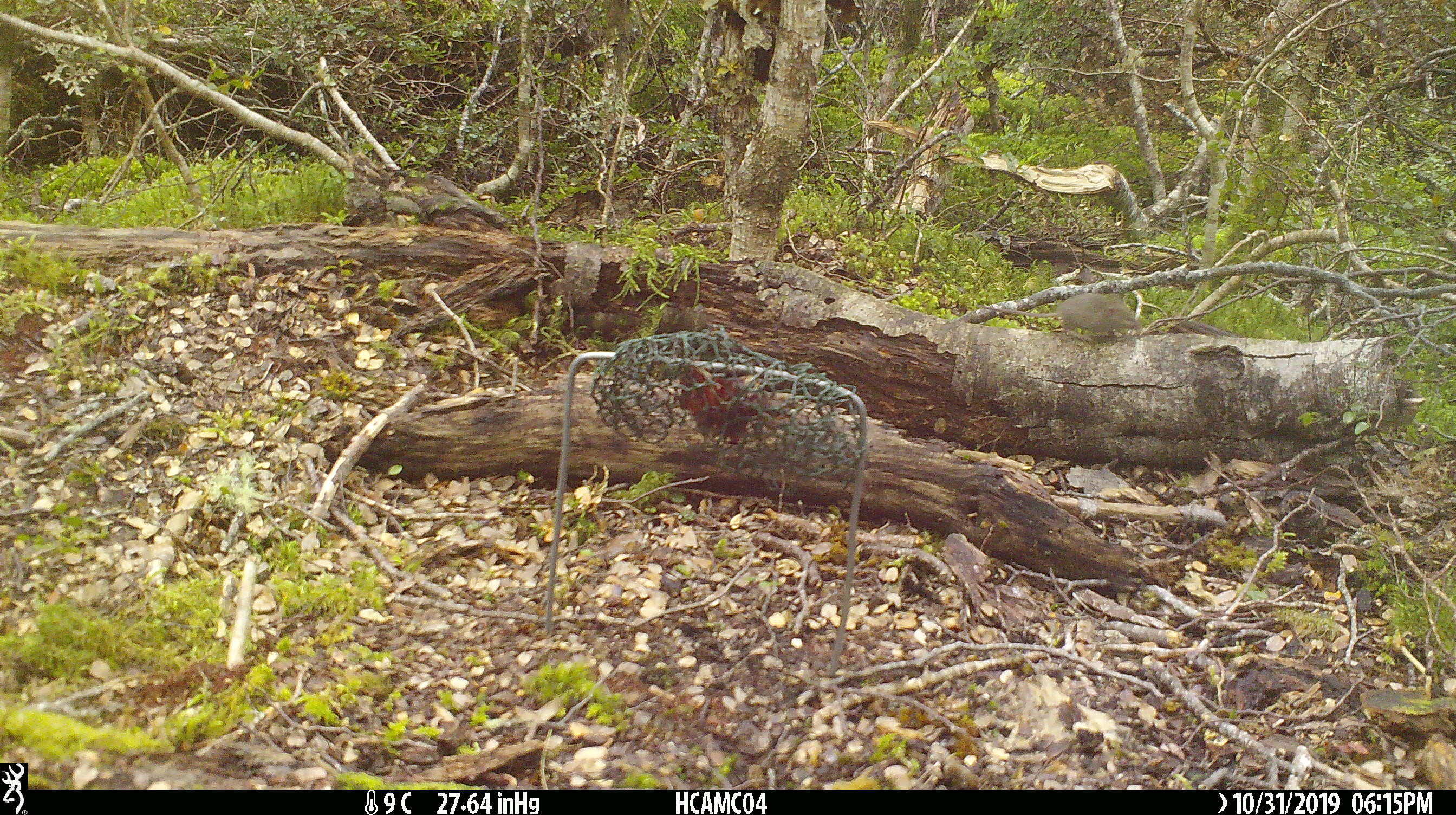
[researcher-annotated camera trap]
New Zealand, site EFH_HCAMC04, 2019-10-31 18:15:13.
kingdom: Animalia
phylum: Chordata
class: Mammalia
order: Rodentia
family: Muridae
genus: Mus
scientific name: Mus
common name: mouse